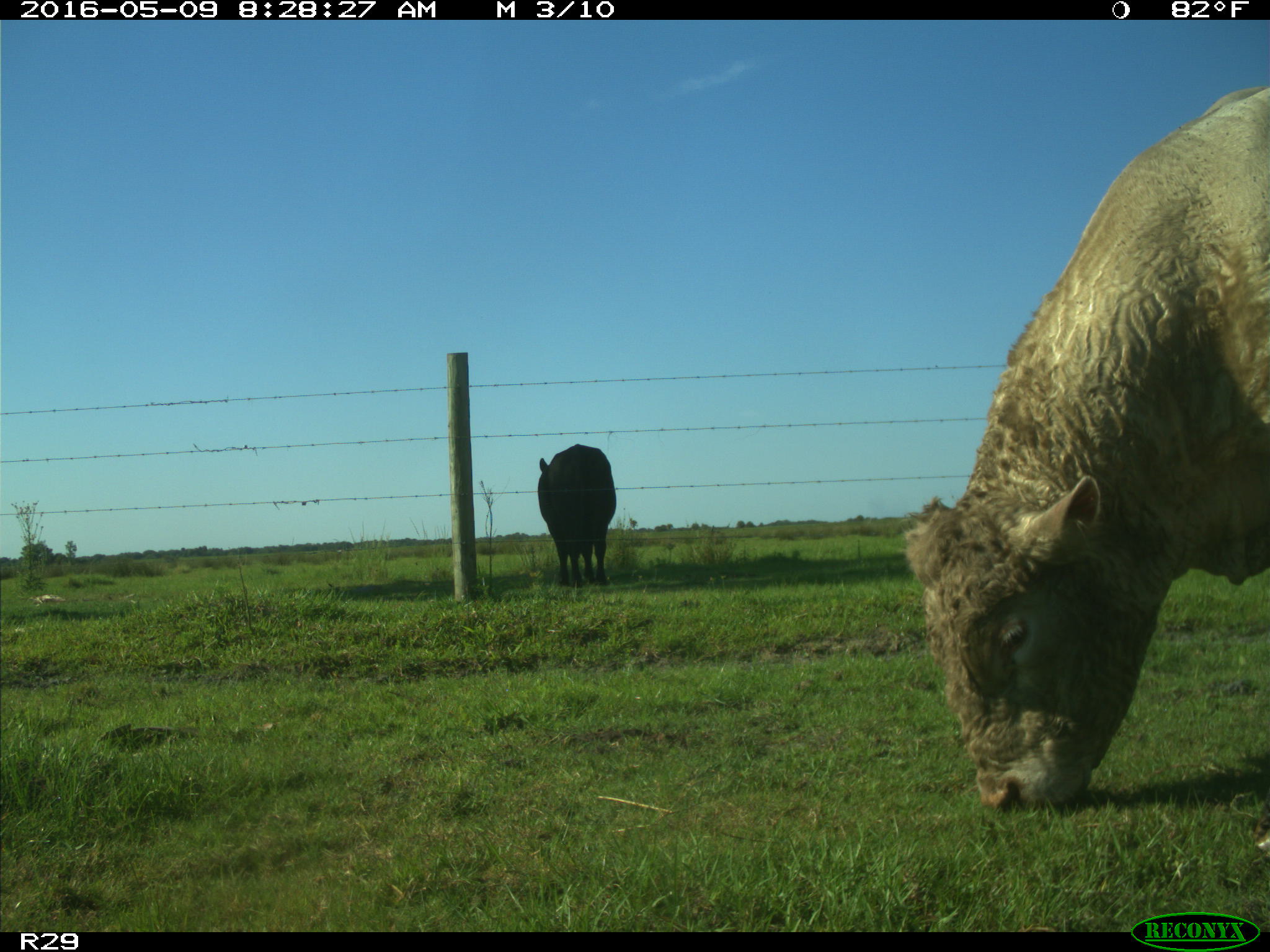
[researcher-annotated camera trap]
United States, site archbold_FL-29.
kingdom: Animalia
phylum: Chordata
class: Mammalia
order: Artiodactyla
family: Bovidae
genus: Bos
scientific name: Bos taurus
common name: domestic cow